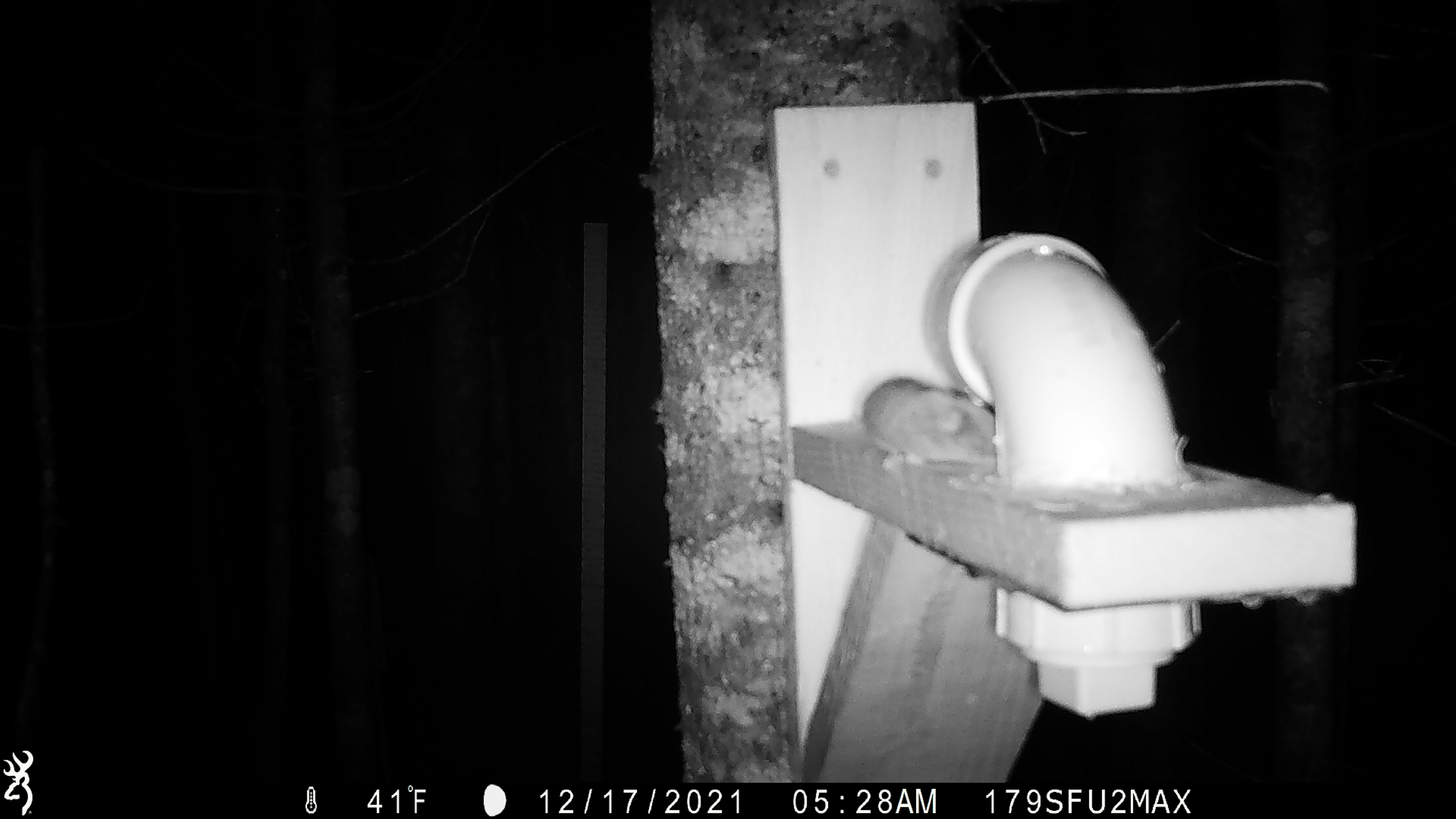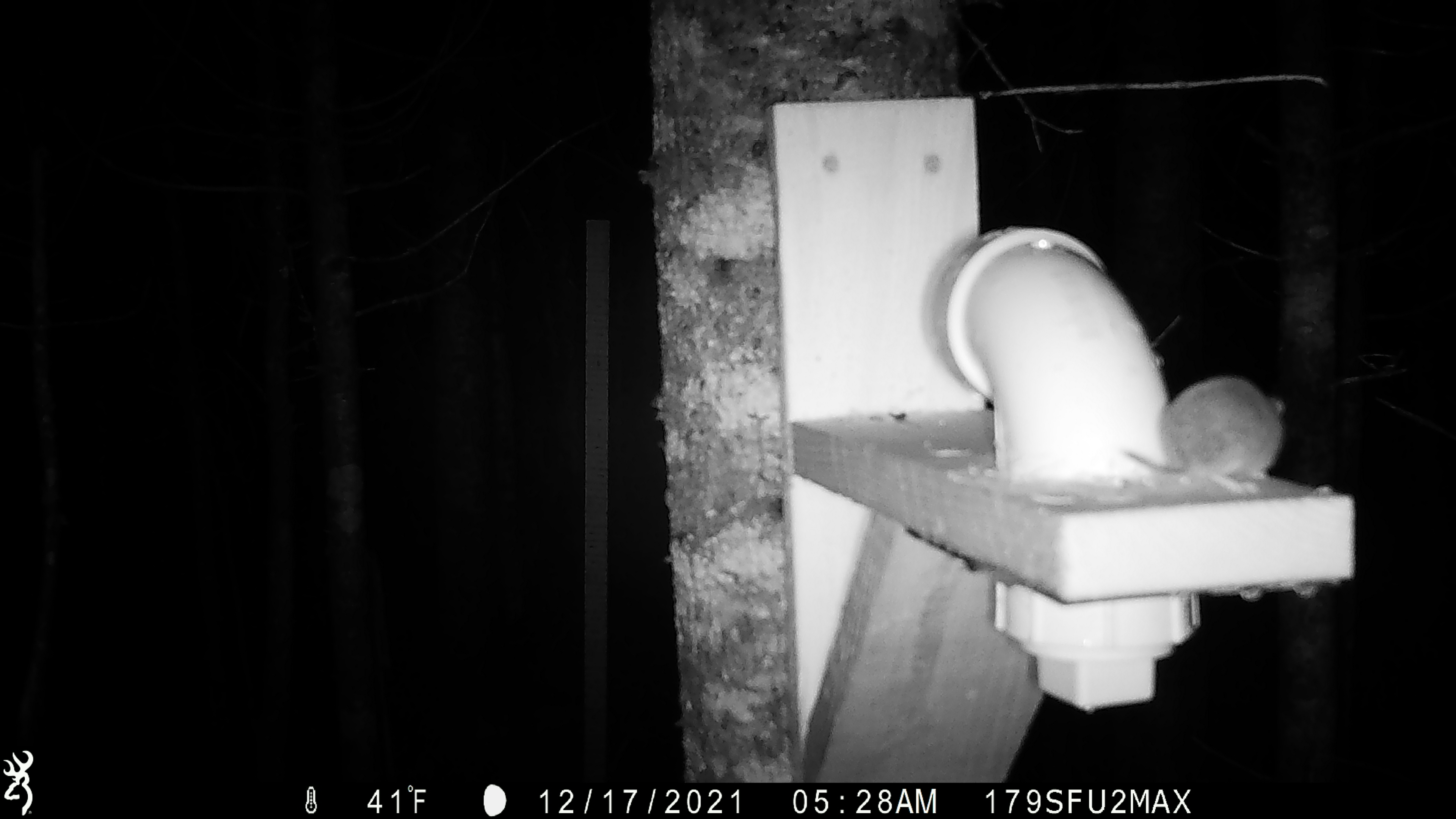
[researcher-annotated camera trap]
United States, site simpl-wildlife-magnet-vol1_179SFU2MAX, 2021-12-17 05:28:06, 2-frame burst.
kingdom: Animalia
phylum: Chordata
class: Mammalia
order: Rodentia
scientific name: Rodentia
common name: mouse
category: mouse sp.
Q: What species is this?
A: Mouse sp. (mouse) (Rodentia).